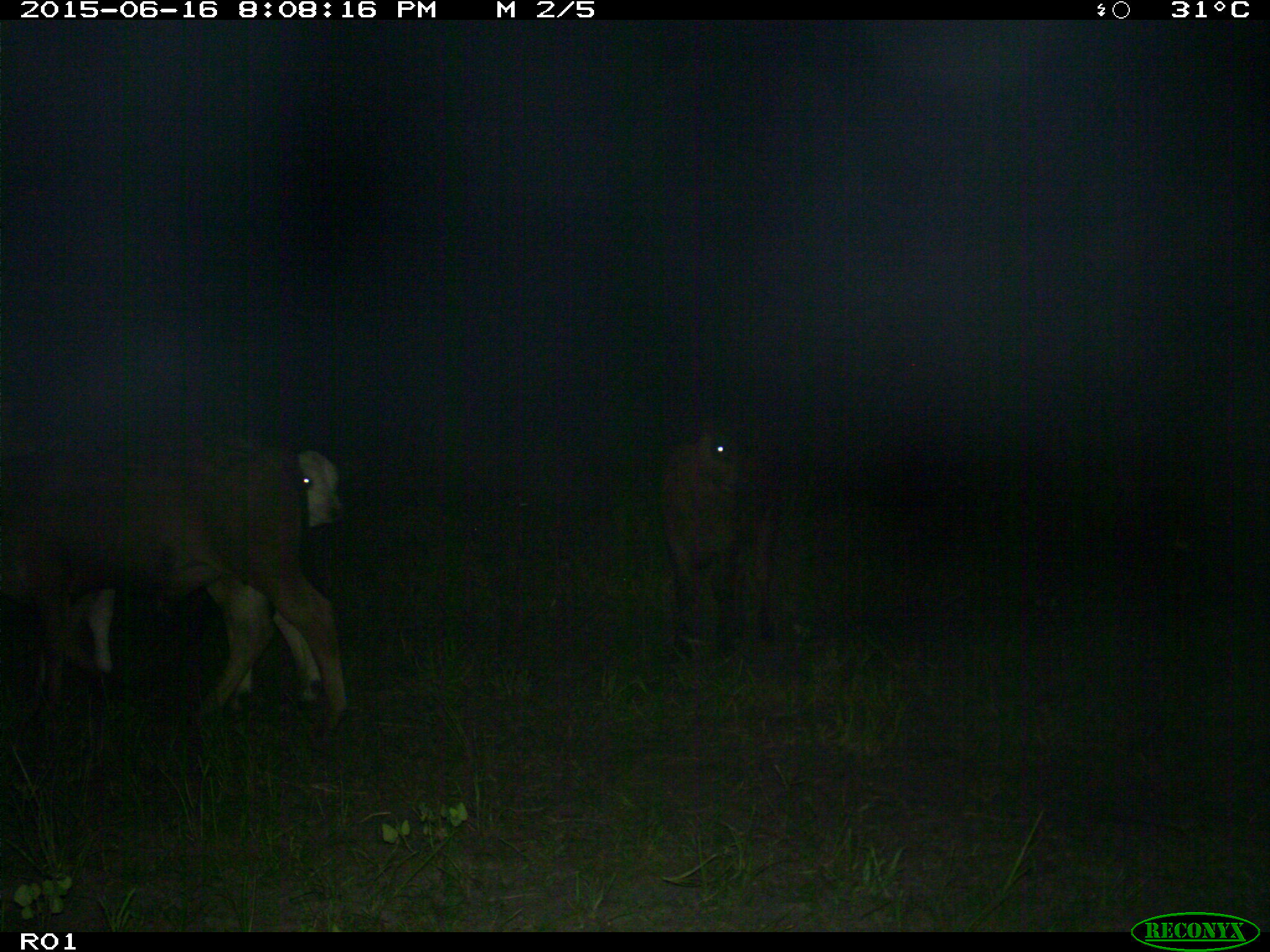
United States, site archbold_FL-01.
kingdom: Animalia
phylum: Chordata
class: Mammalia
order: Artiodactyla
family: Bovidae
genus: Bos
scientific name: Bos taurus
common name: domestic cow